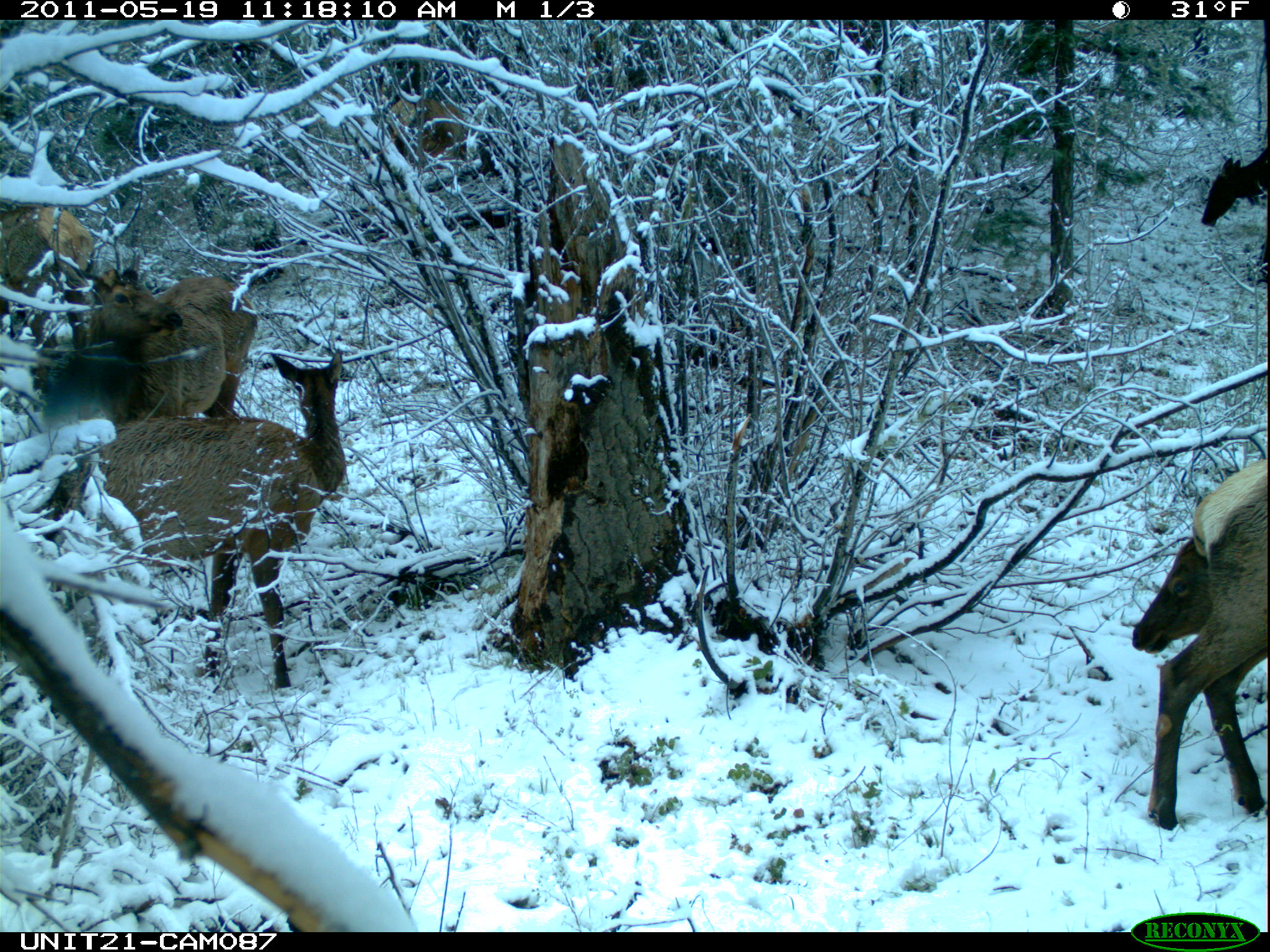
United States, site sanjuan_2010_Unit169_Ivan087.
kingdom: Animalia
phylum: Chordata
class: Mammalia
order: Artiodactyla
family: Cervidae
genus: Cervus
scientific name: Cervus elaphus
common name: red deer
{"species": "Cervus elaphus (red deer)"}